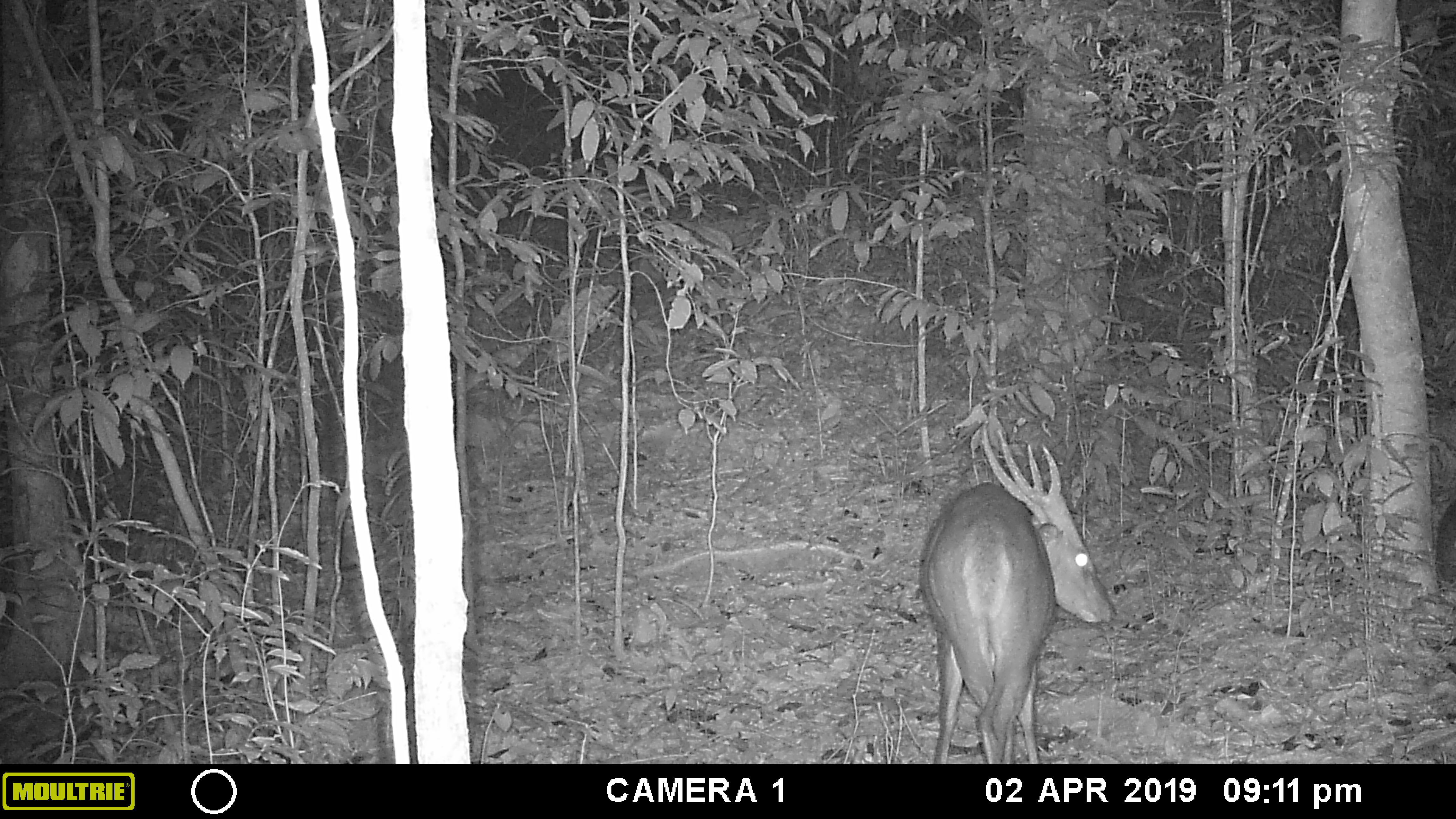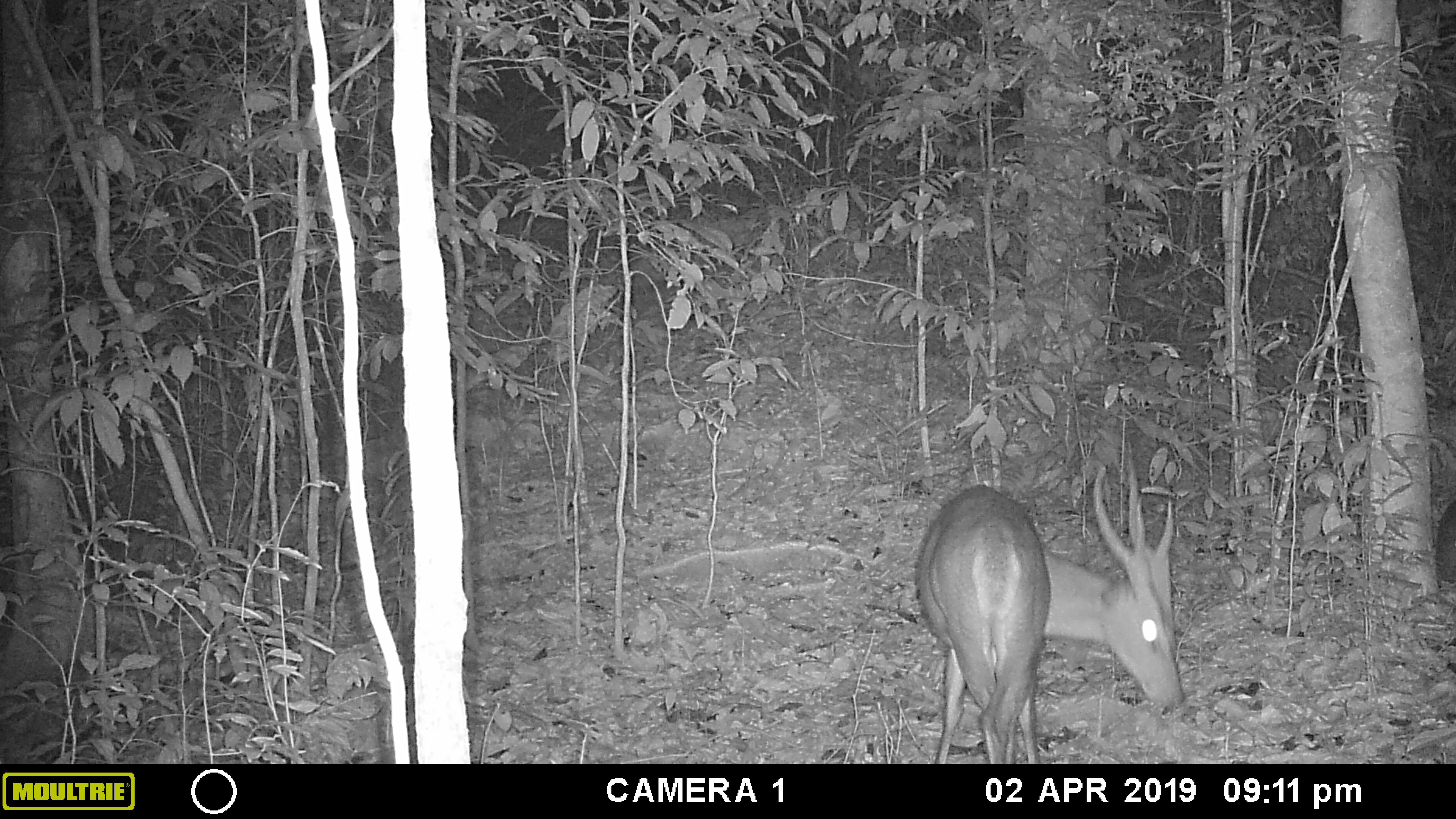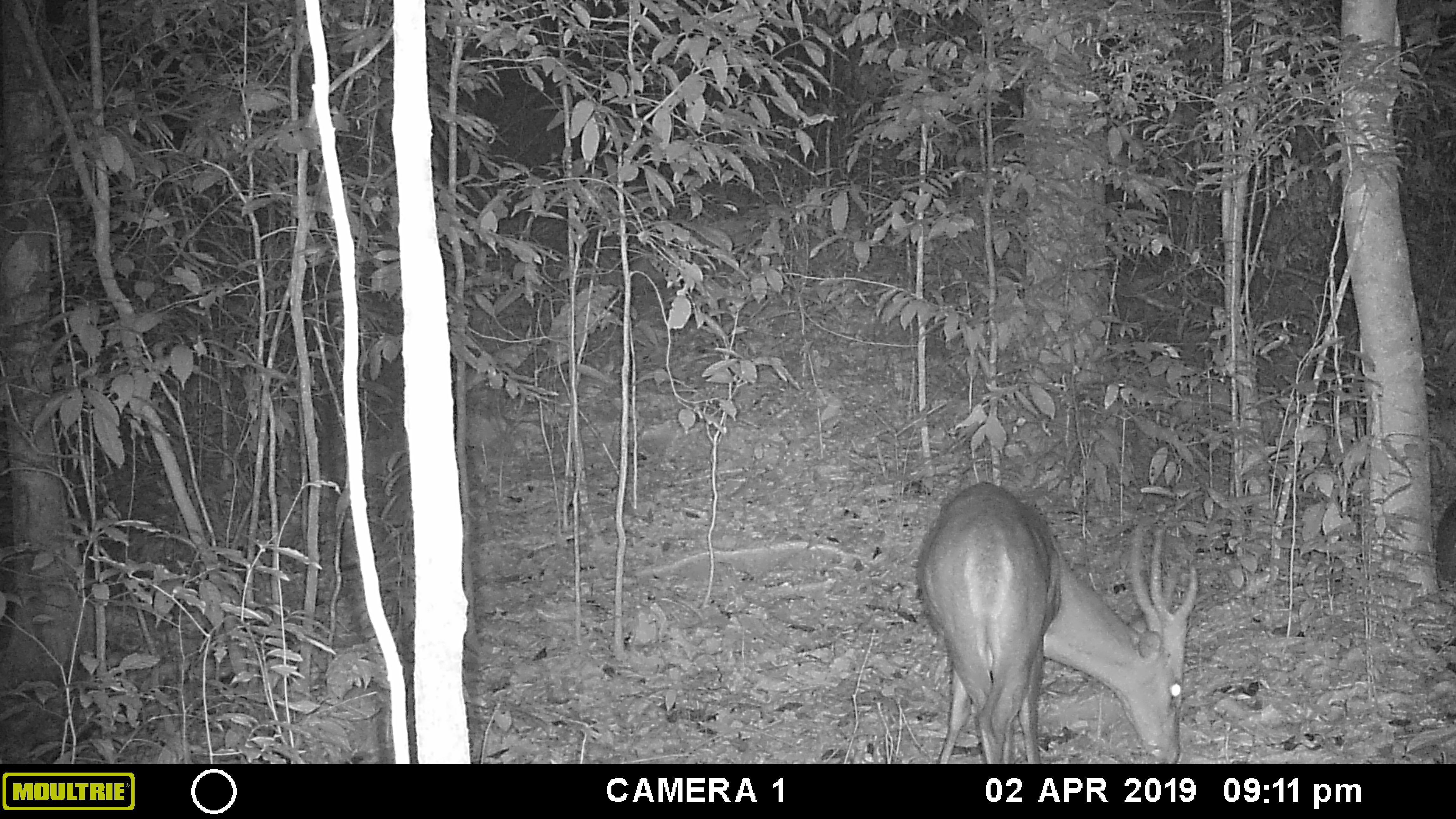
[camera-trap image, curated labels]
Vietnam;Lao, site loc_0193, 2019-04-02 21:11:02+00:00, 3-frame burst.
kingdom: Animalia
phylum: Chordata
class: Mammalia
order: Artiodactyla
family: Cervidae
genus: Muntiacus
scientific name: Muntiacus vuquangensis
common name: large-antlered muntjac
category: large antlered muntjac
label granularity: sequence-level